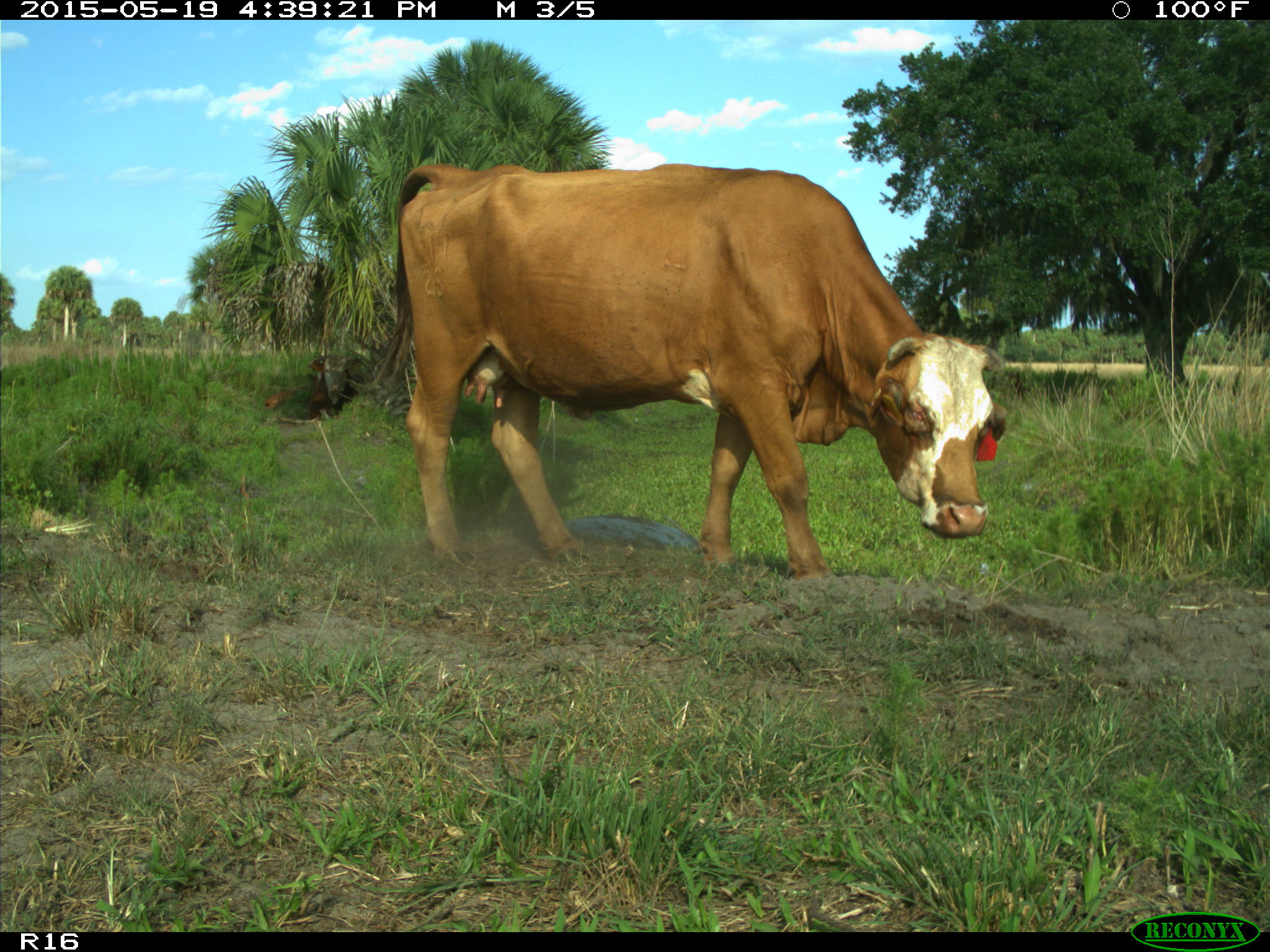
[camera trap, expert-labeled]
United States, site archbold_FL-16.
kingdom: Animalia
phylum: Chordata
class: Mammalia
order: Artiodactyla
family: Bovidae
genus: Bos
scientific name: Bos taurus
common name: domestic cow